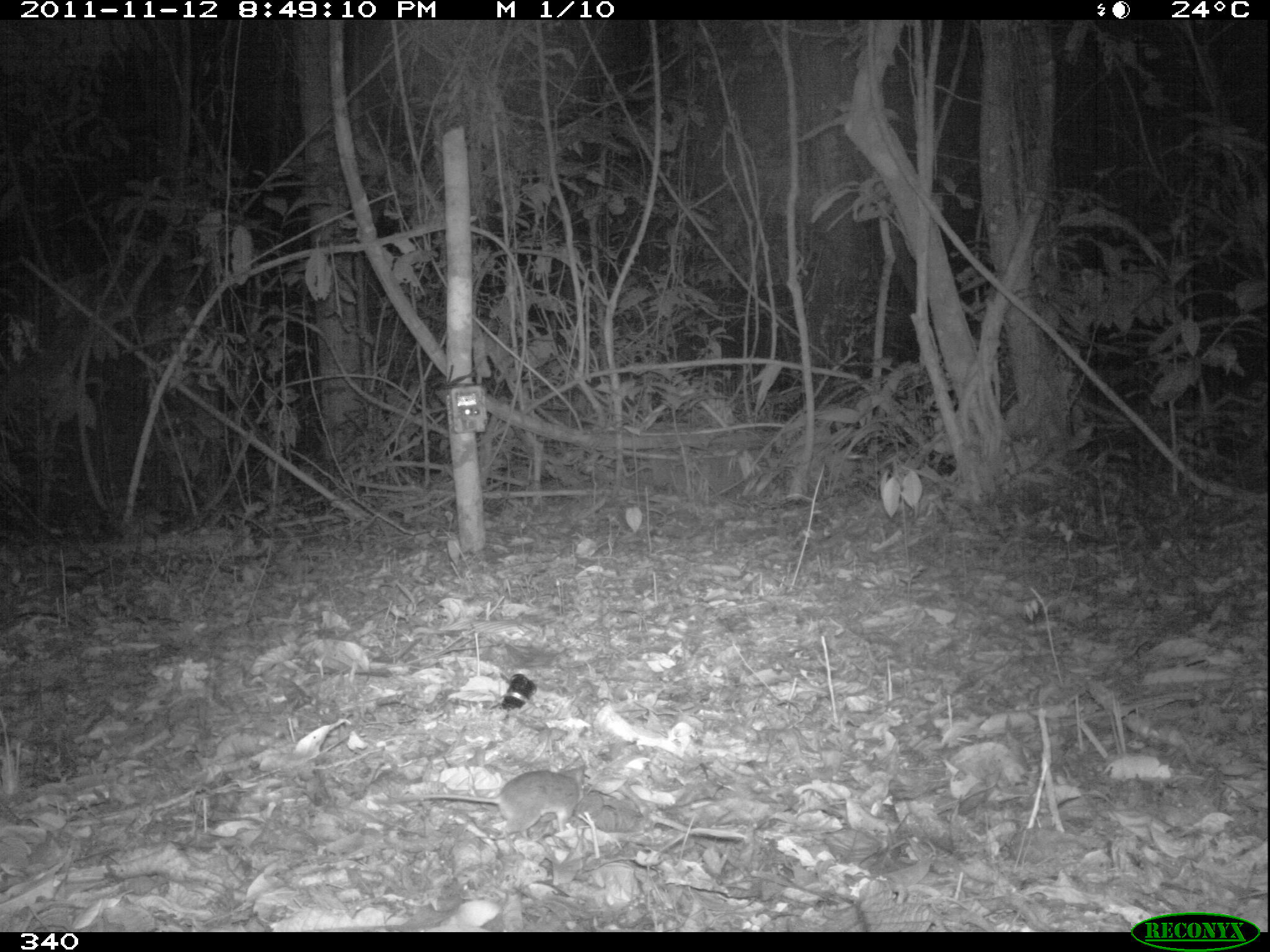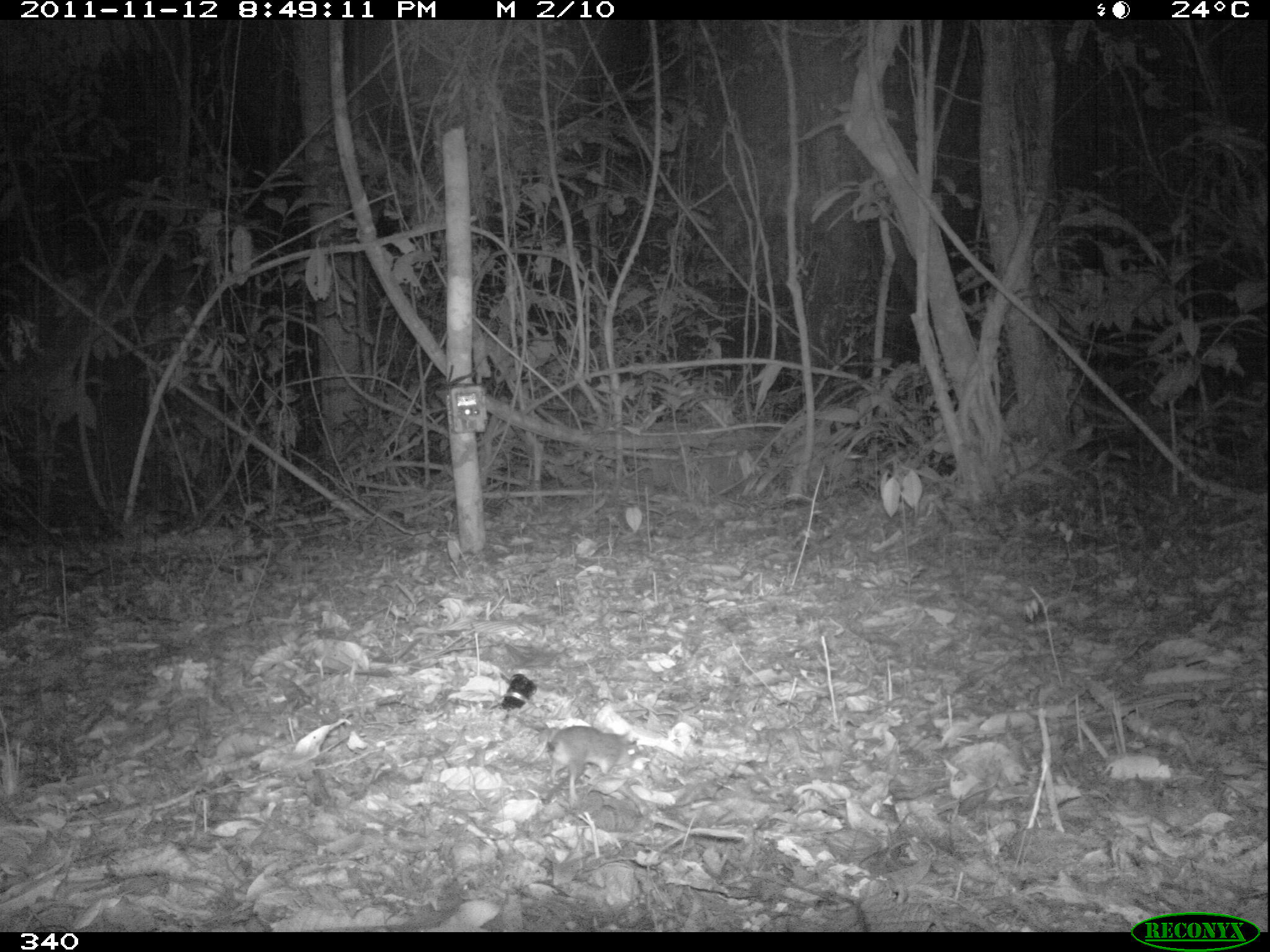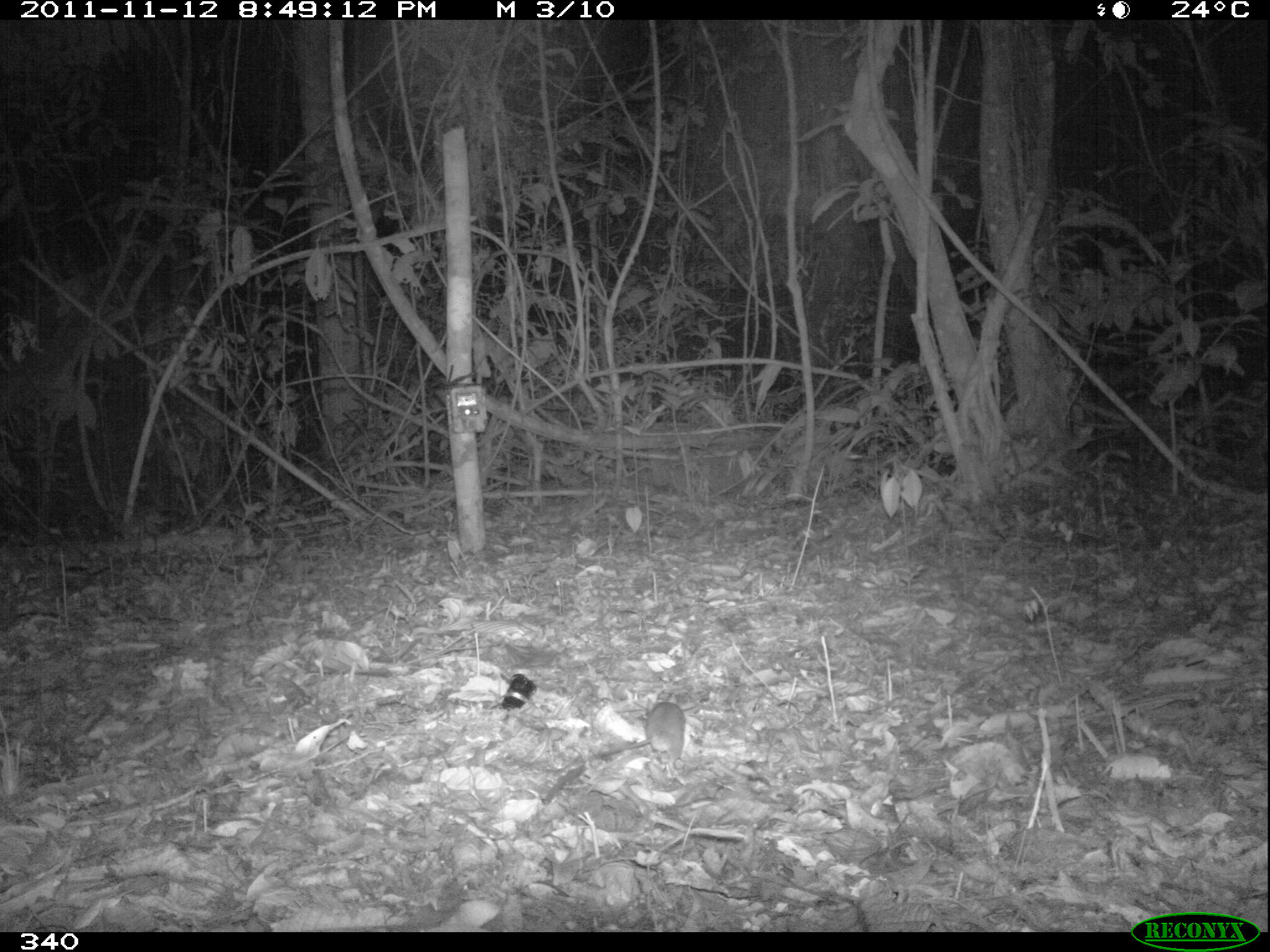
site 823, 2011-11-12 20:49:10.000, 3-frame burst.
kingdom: Animalia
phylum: Chordata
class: Mammalia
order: Rodentia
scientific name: Rodentia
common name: rodents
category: unknown rodent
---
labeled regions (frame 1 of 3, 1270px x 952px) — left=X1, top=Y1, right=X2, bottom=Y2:
unknown rodent: left=400, top=763, right=585, bottom=840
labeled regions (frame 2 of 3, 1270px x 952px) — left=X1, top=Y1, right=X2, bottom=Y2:
unknown rodent: left=548, top=725, right=643, bottom=802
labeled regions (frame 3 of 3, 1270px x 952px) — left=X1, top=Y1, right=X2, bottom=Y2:
unknown rodent: left=597, top=701, right=686, bottom=773